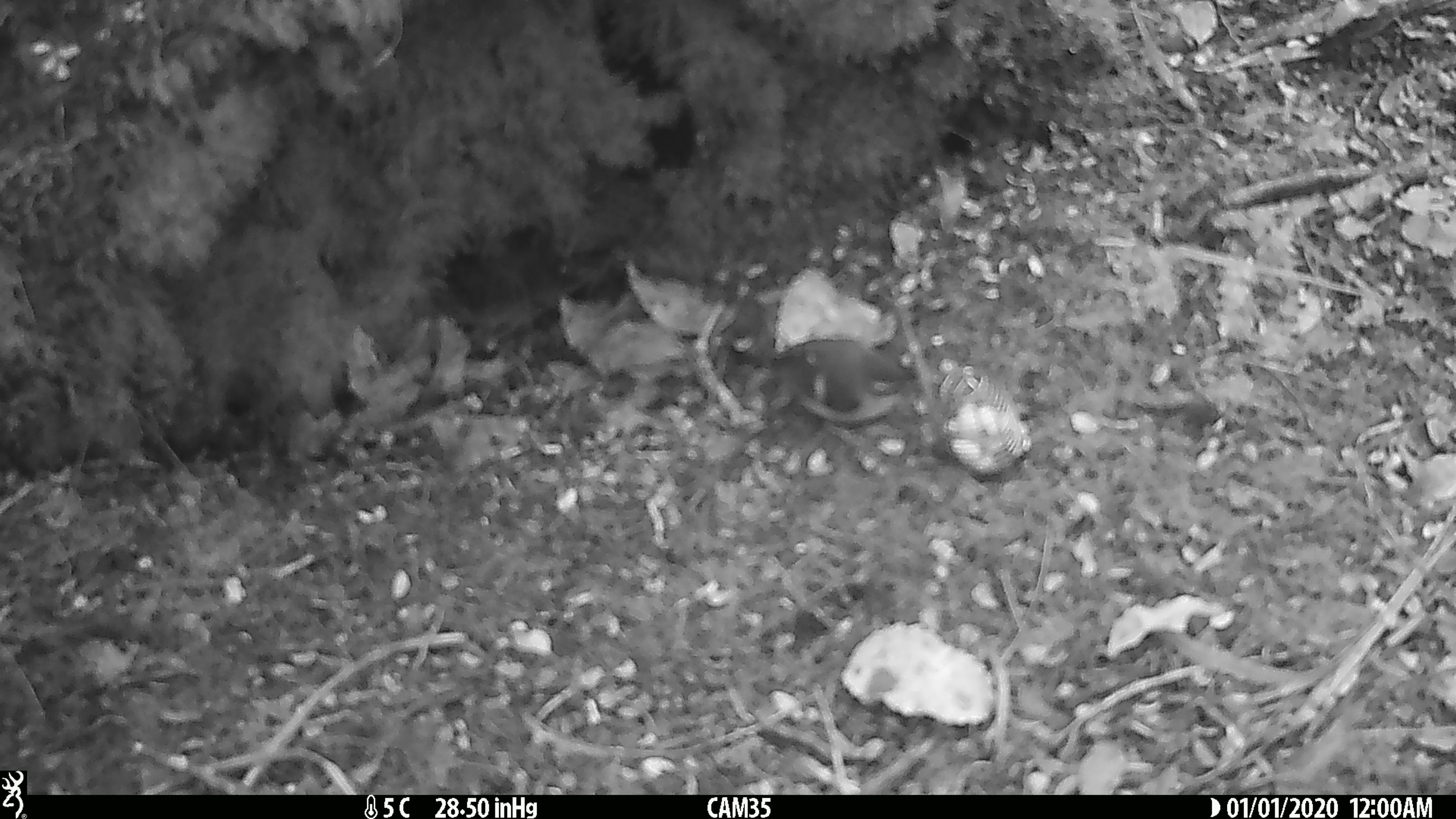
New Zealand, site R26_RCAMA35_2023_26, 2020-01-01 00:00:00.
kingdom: Animalia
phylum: Chordata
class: Aves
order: Passeriformes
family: Acanthisittidae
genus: Acanthisitta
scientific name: Acanthisitta chloris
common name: rifleman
Rifleman (Acanthisitta chloris).